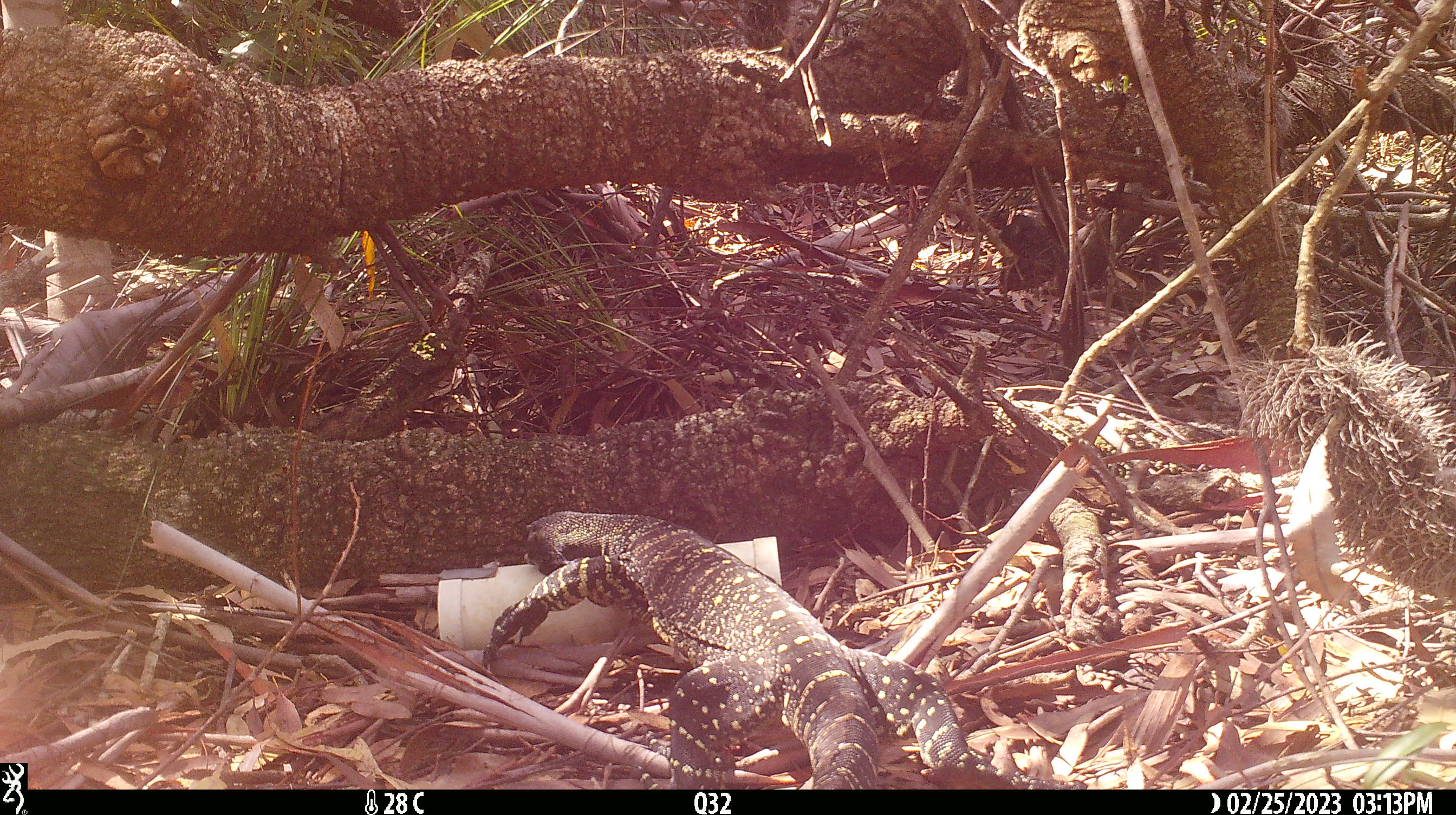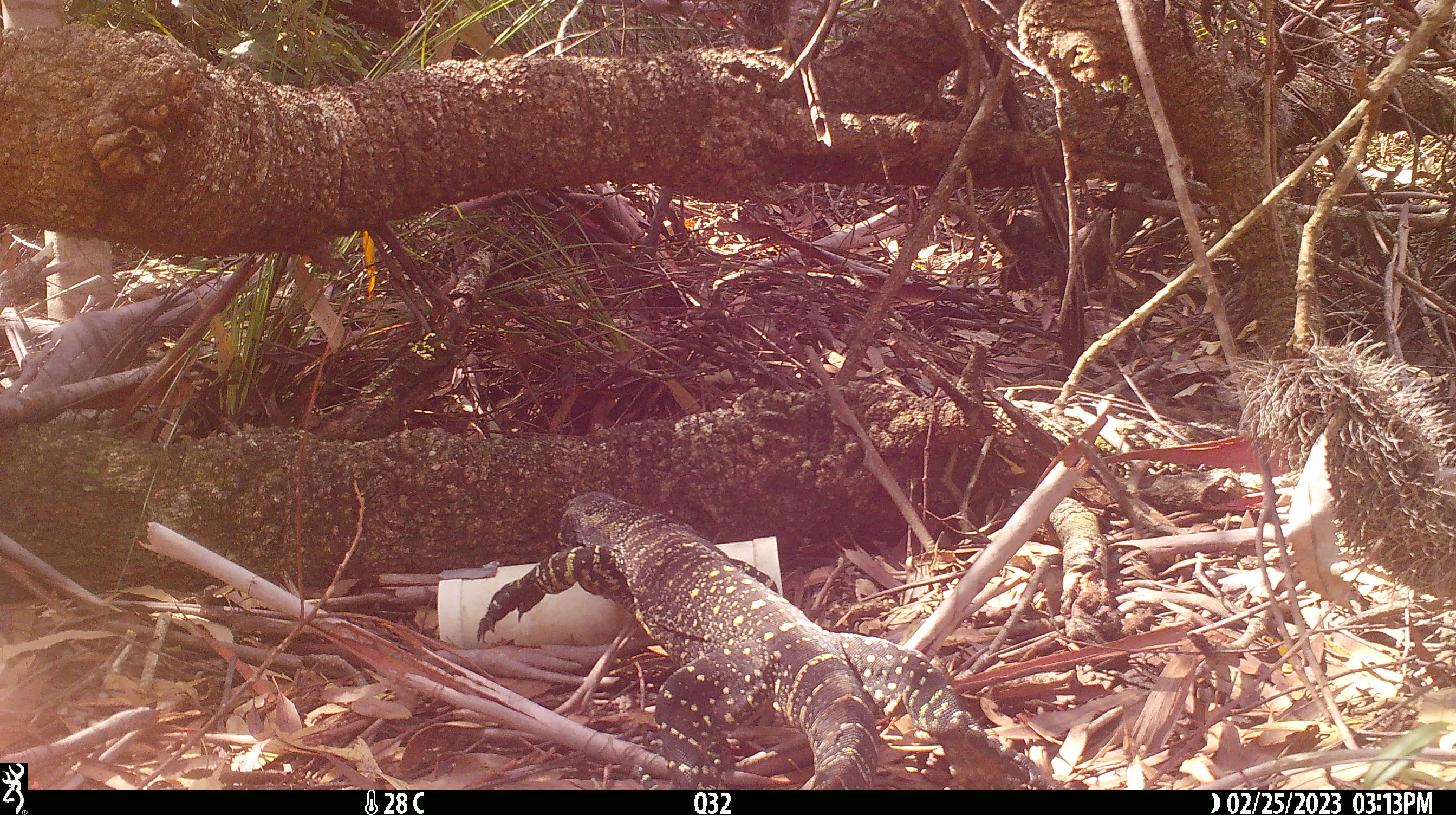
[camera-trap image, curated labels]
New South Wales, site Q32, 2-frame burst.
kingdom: Animalia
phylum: Chordata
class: Reptilia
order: Squamata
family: Varanidae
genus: Varanus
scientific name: Varanus varius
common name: lace monitor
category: goanna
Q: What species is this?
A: Goanna (lace monitor) (Varanus varius).